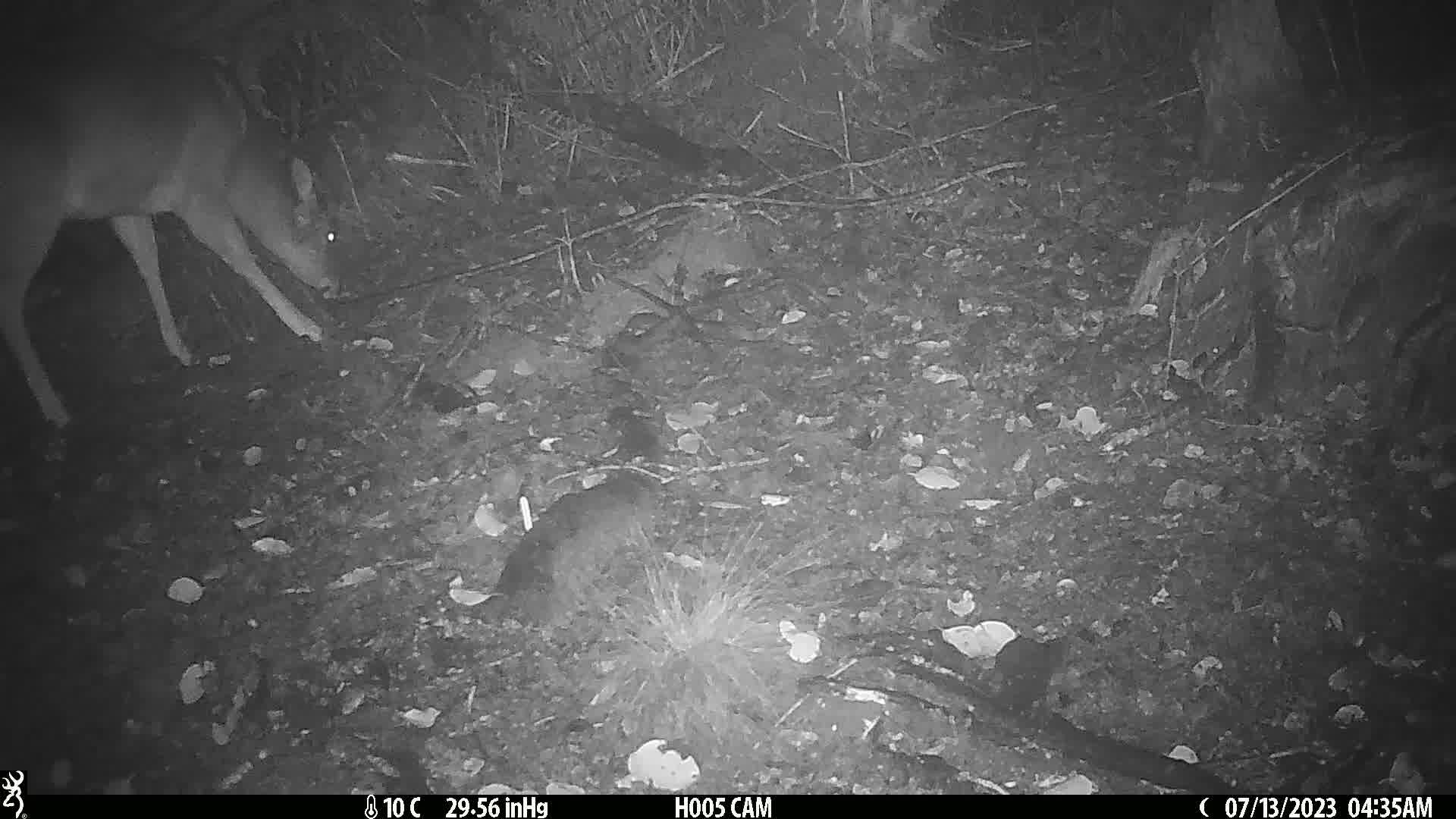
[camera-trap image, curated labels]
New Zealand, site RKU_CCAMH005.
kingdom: Animalia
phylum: Chordata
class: Mammalia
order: Artiodactyla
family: Cervidae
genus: Odocoileus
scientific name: Odocoileus virginianus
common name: white-tailed deer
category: white tailed deer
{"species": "white tailed deer (white-tailed deer) (Odocoileus virginianus)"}